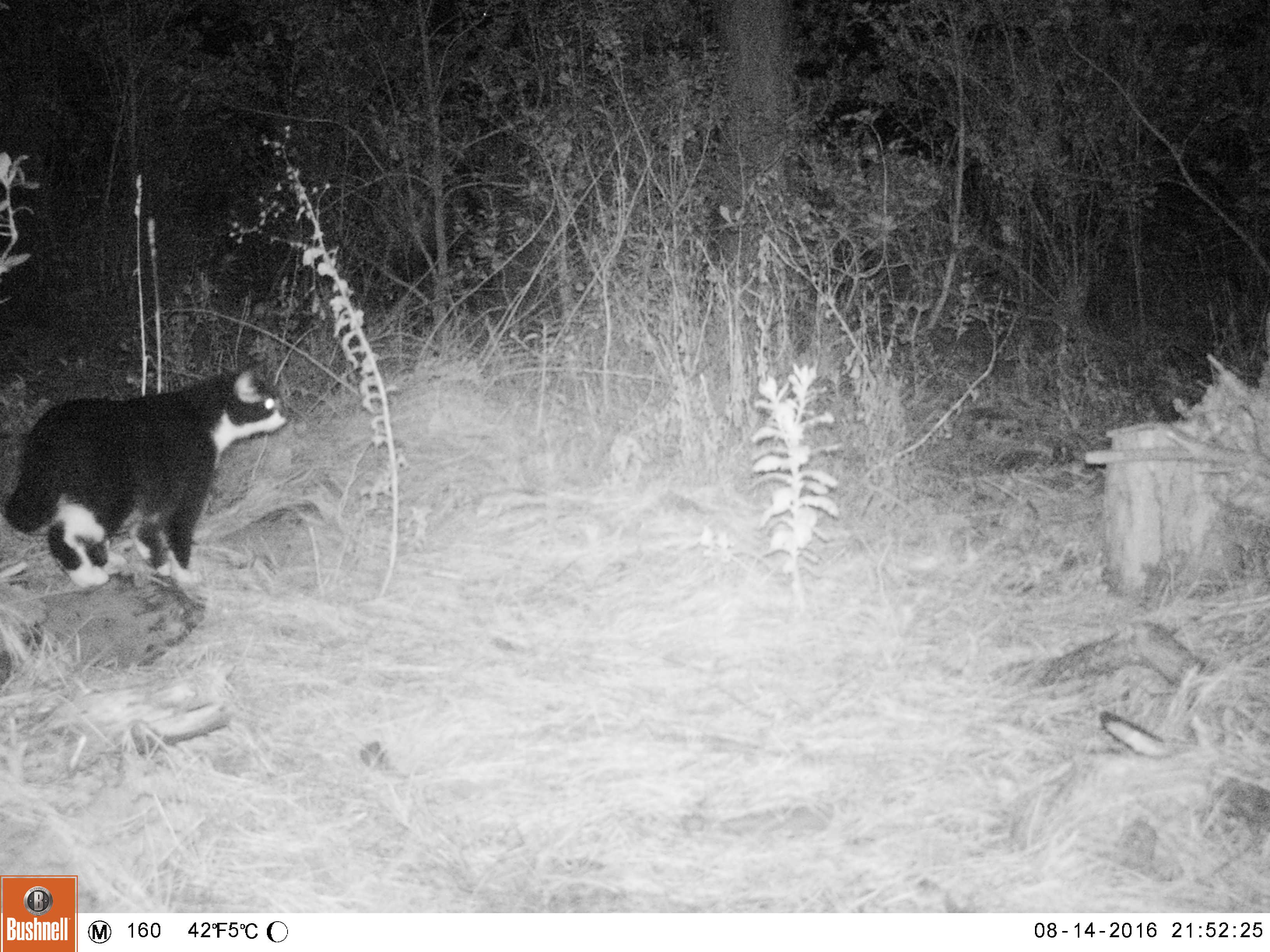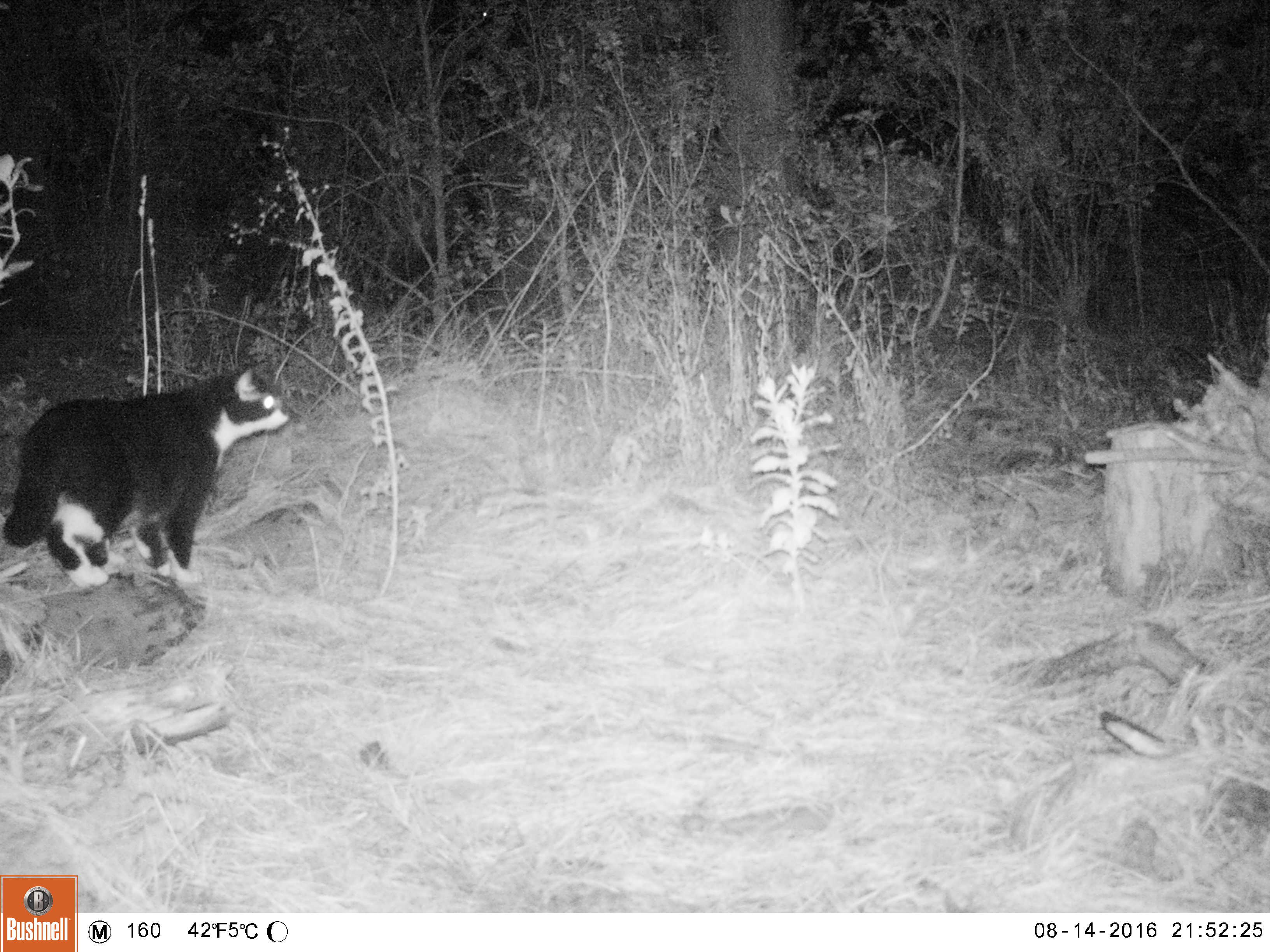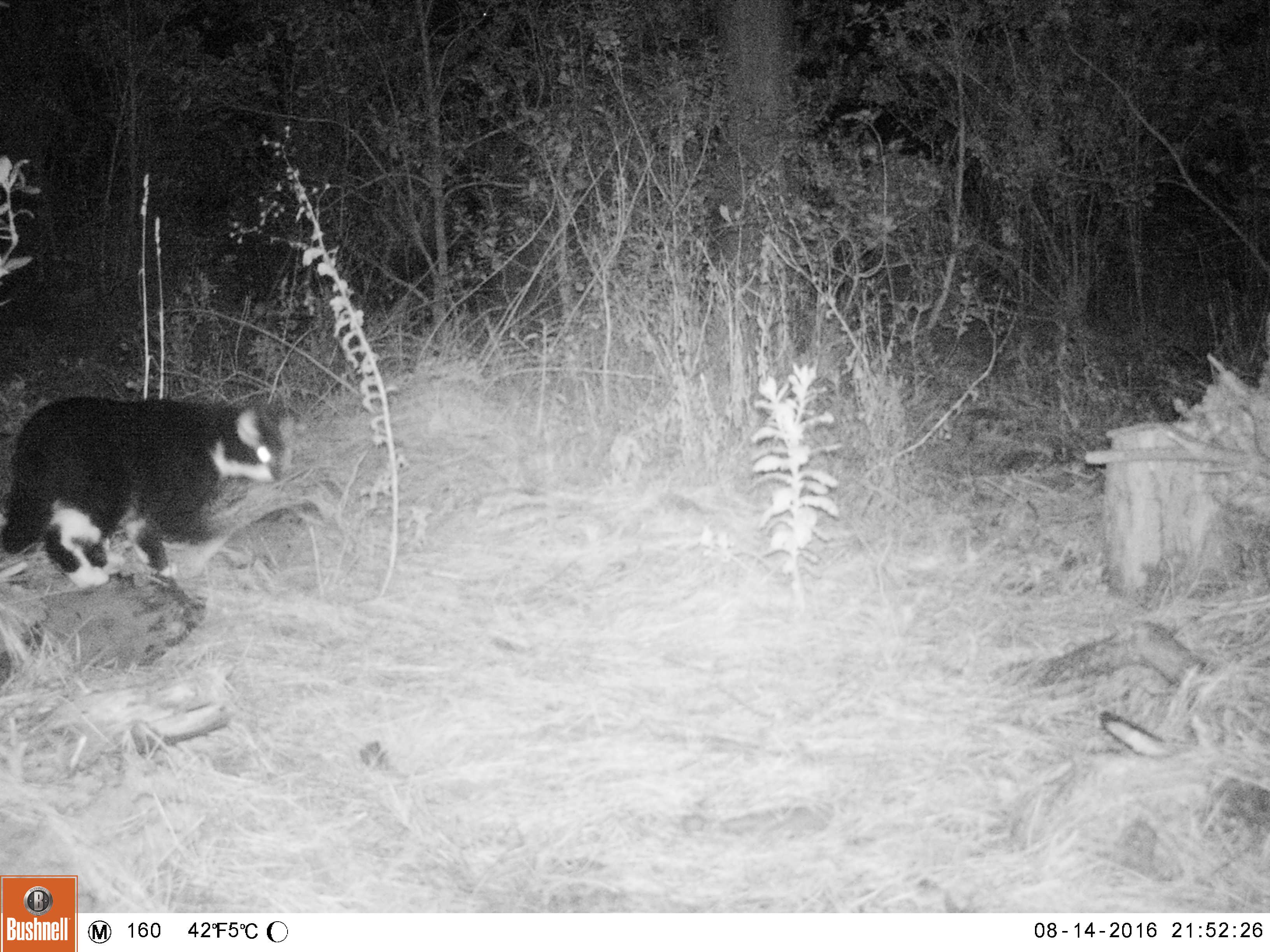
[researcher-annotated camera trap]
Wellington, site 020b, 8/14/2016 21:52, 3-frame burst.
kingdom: Animalia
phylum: Chordata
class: Mammalia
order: Carnivora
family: Felidae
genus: Felis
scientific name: Felis catus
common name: cat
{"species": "cat (Felis catus)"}